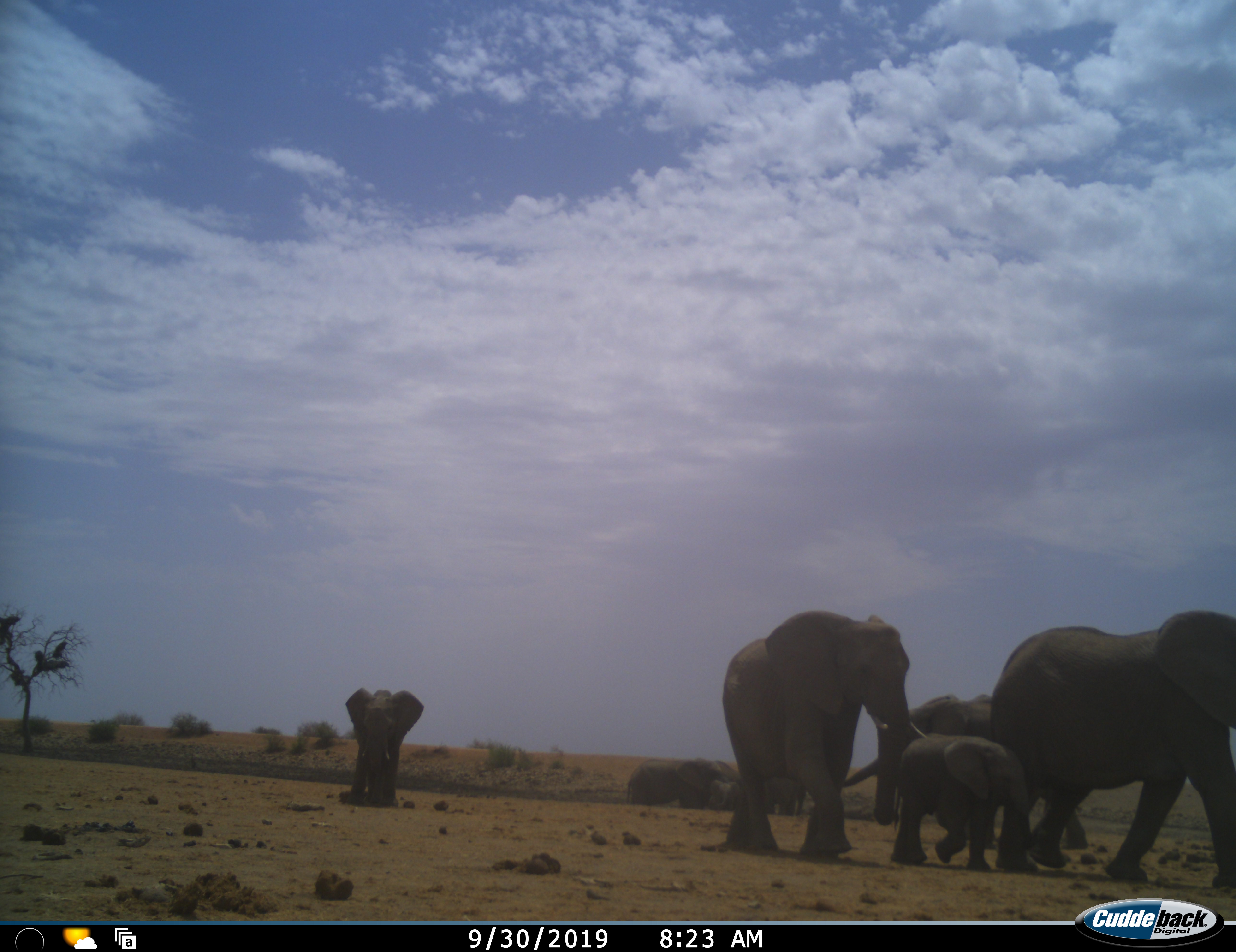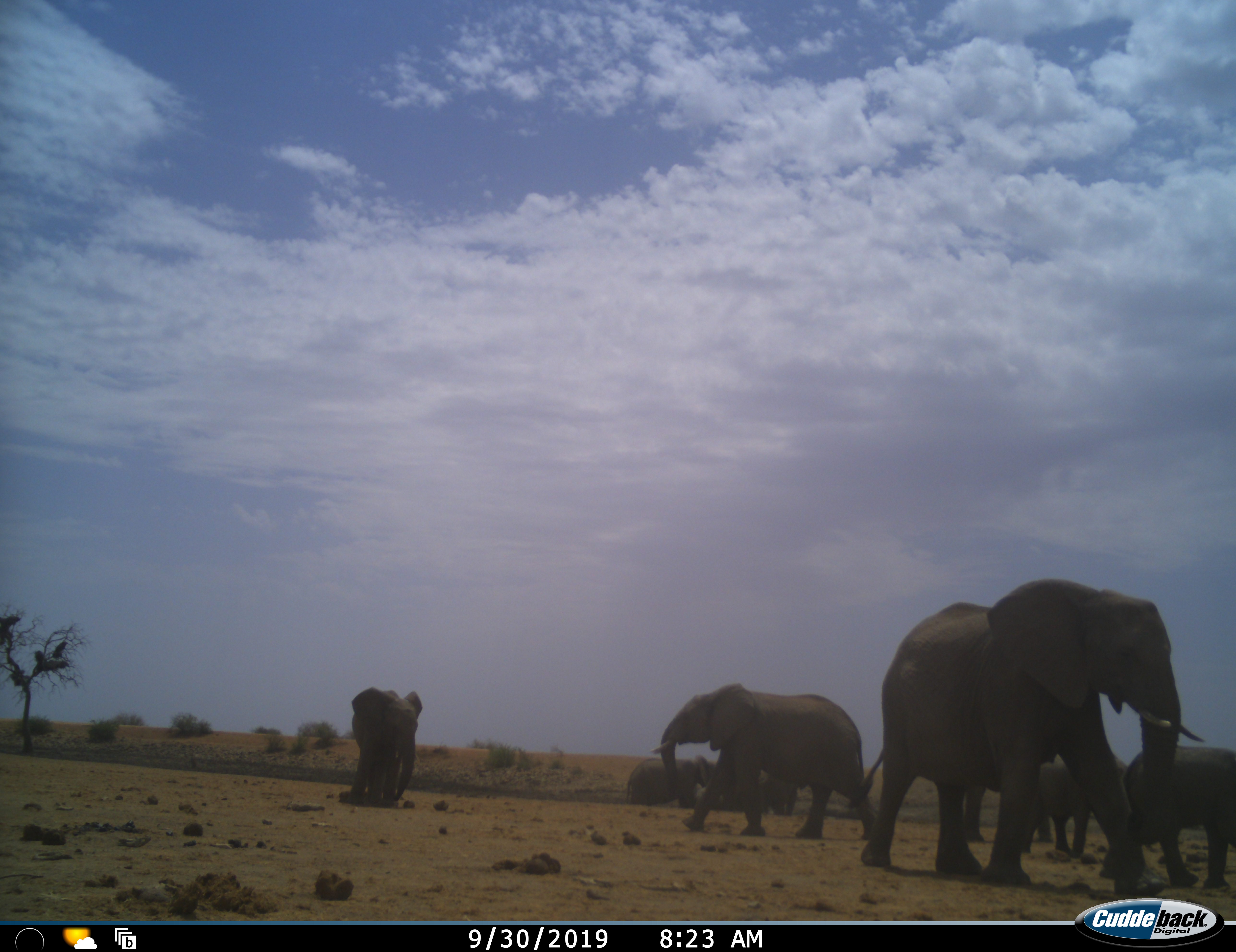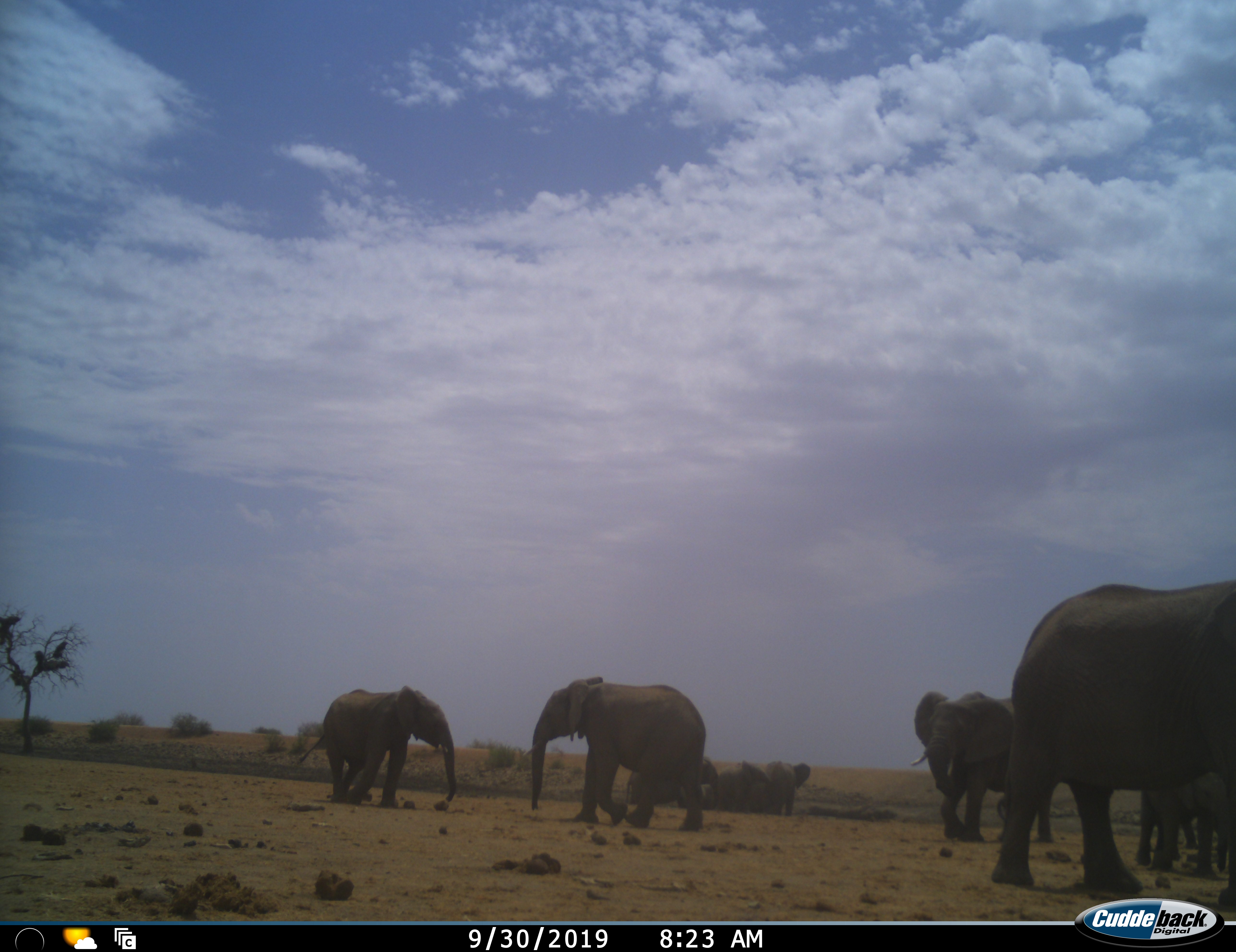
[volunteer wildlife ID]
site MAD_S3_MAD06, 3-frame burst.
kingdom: Animalia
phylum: Chordata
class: Mammalia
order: Proboscidea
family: Elephantidae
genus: Loxodonta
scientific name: Loxodonta africana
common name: african bush elephant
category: elephant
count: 9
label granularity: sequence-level